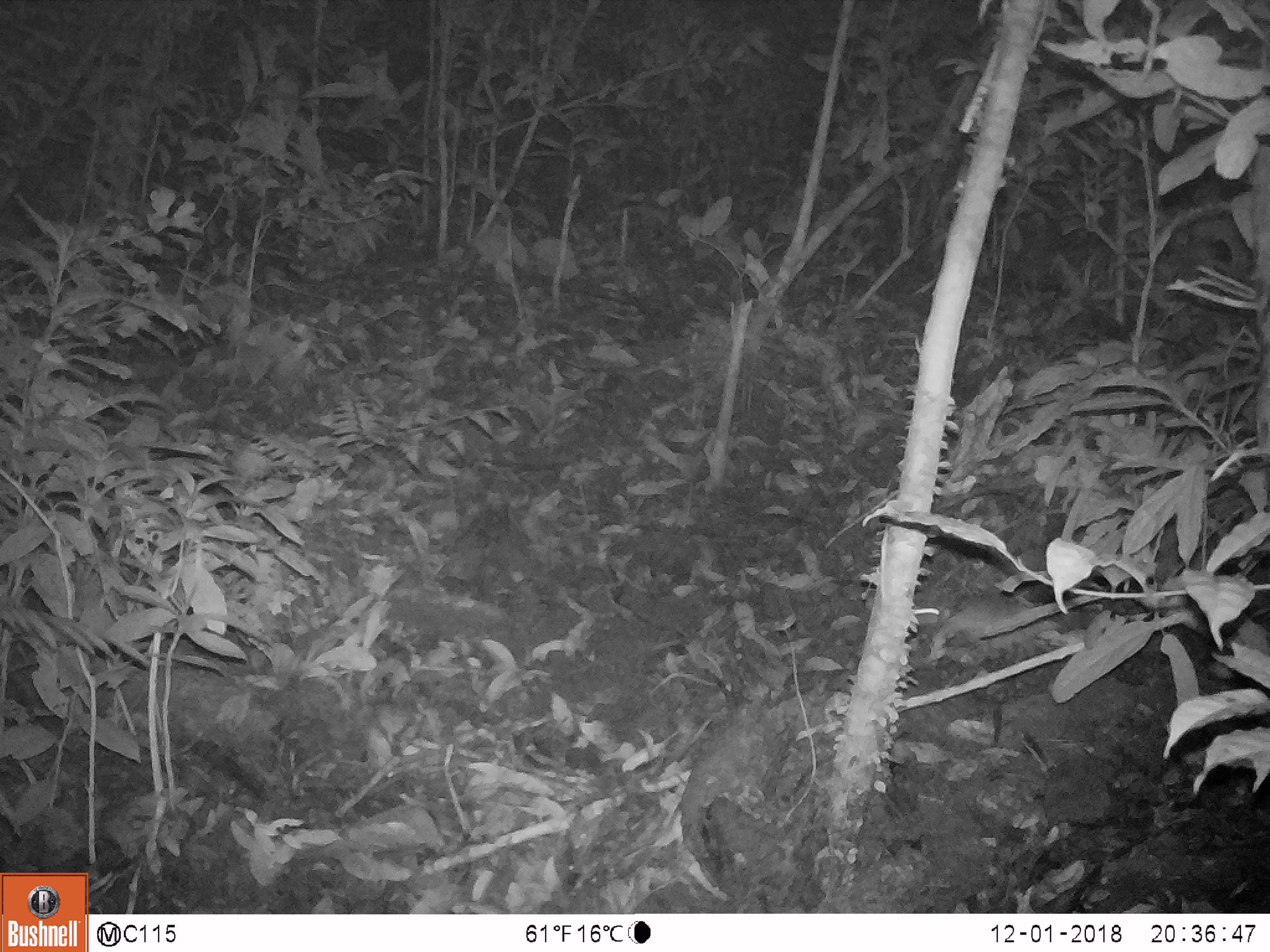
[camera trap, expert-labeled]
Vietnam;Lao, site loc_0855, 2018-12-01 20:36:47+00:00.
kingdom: Animalia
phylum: Chordata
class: Mammalia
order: Rodentia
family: Muridae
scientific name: Muridae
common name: old-world mice and rats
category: unidentified murid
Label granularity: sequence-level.